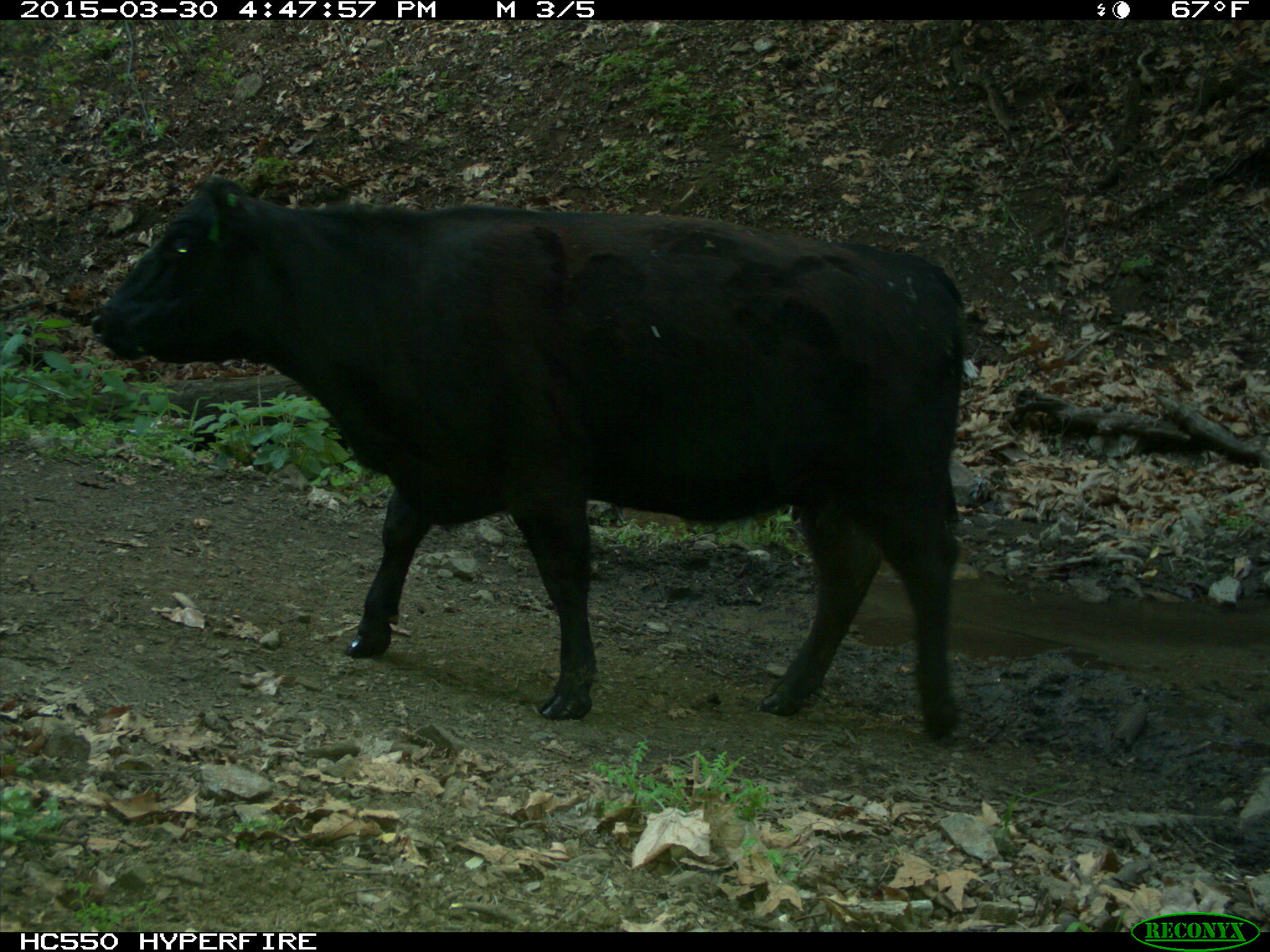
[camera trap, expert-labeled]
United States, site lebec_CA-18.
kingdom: Animalia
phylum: Chordata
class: Mammalia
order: Artiodactyla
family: Bovidae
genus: Bos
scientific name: Bos taurus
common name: domestic cow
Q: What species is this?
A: Bos taurus (domestic cow).